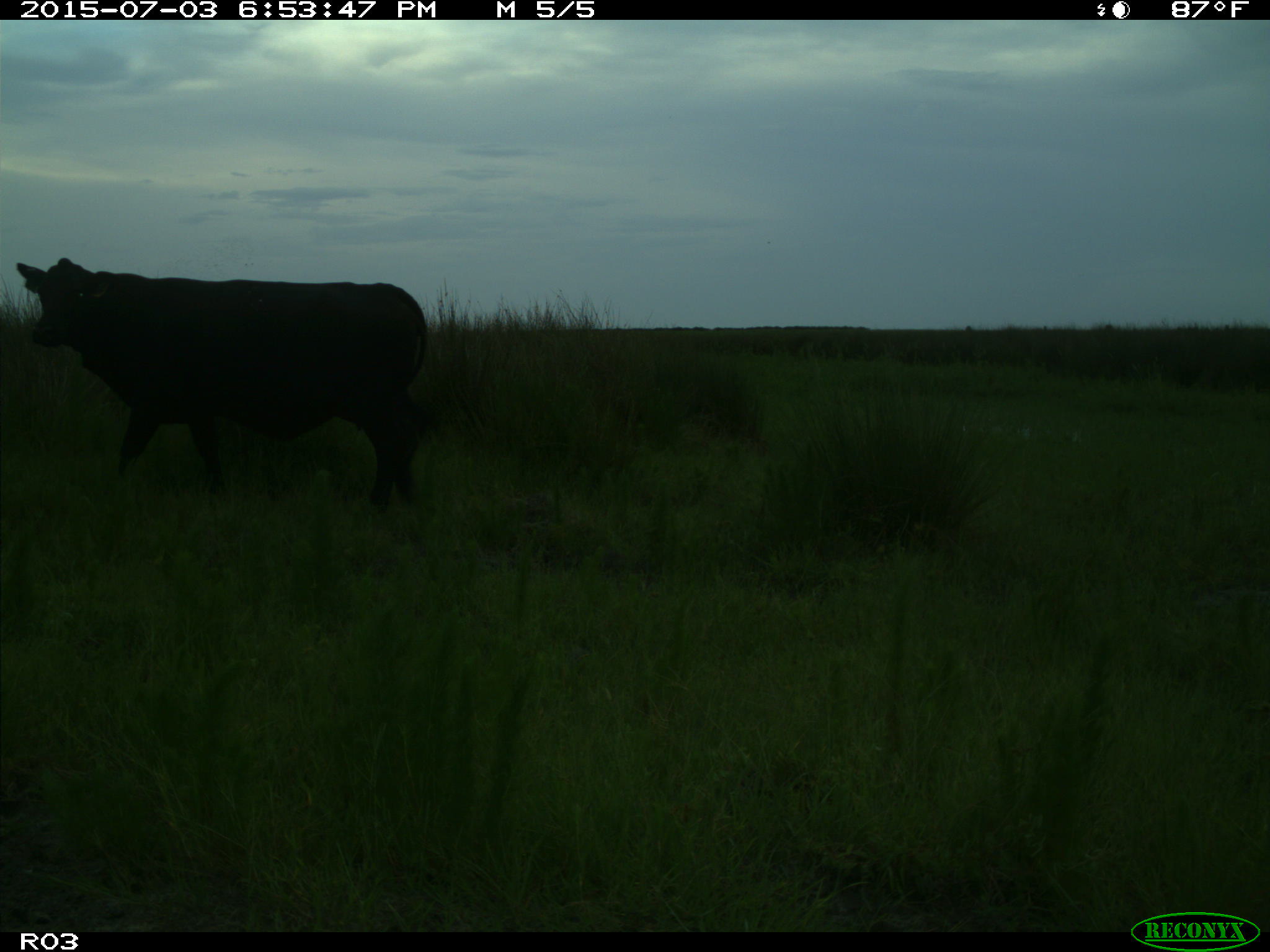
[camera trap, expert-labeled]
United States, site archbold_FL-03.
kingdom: Animalia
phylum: Chordata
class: Mammalia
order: Artiodactyla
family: Bovidae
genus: Bos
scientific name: Bos taurus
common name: domestic cow